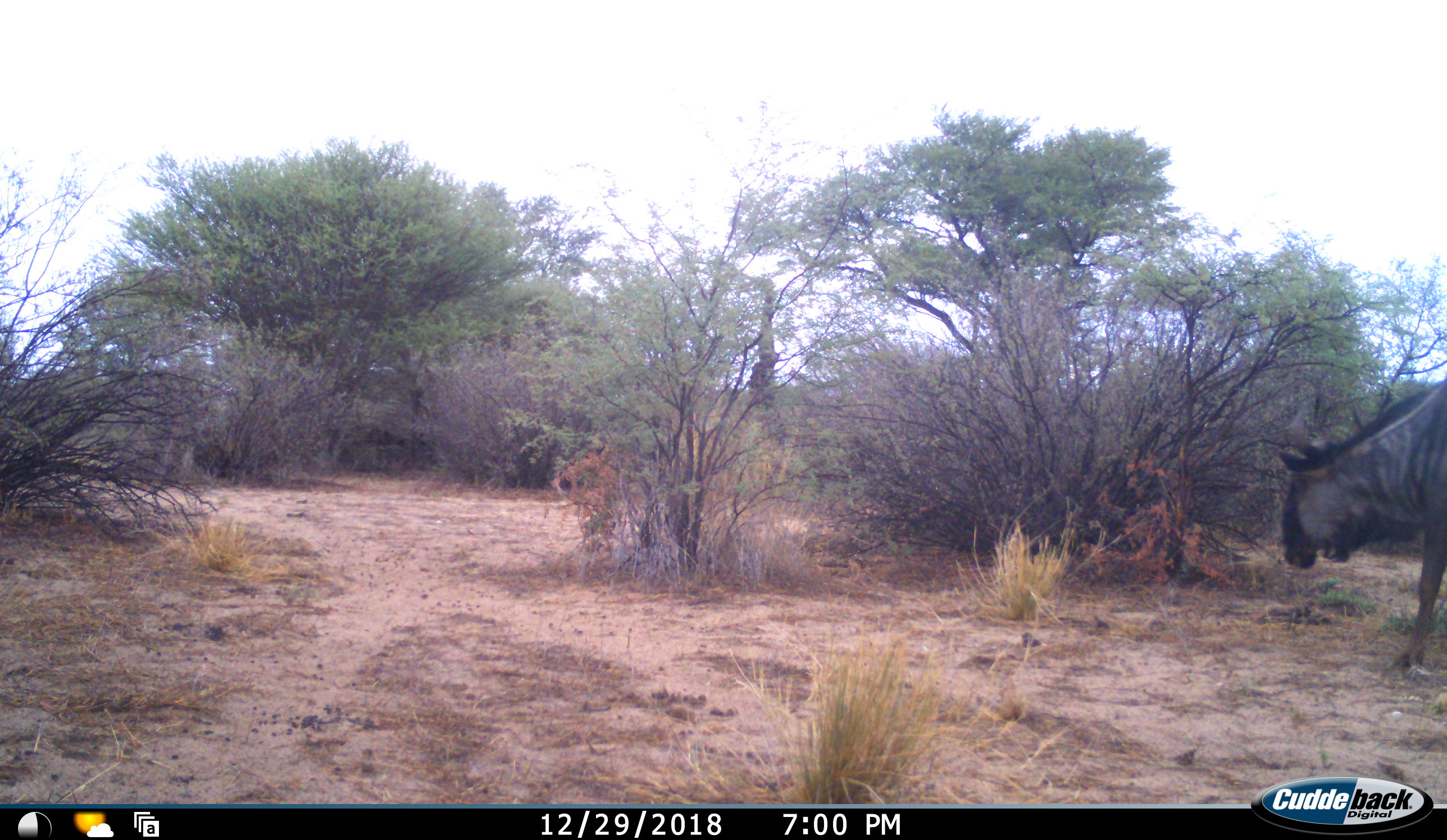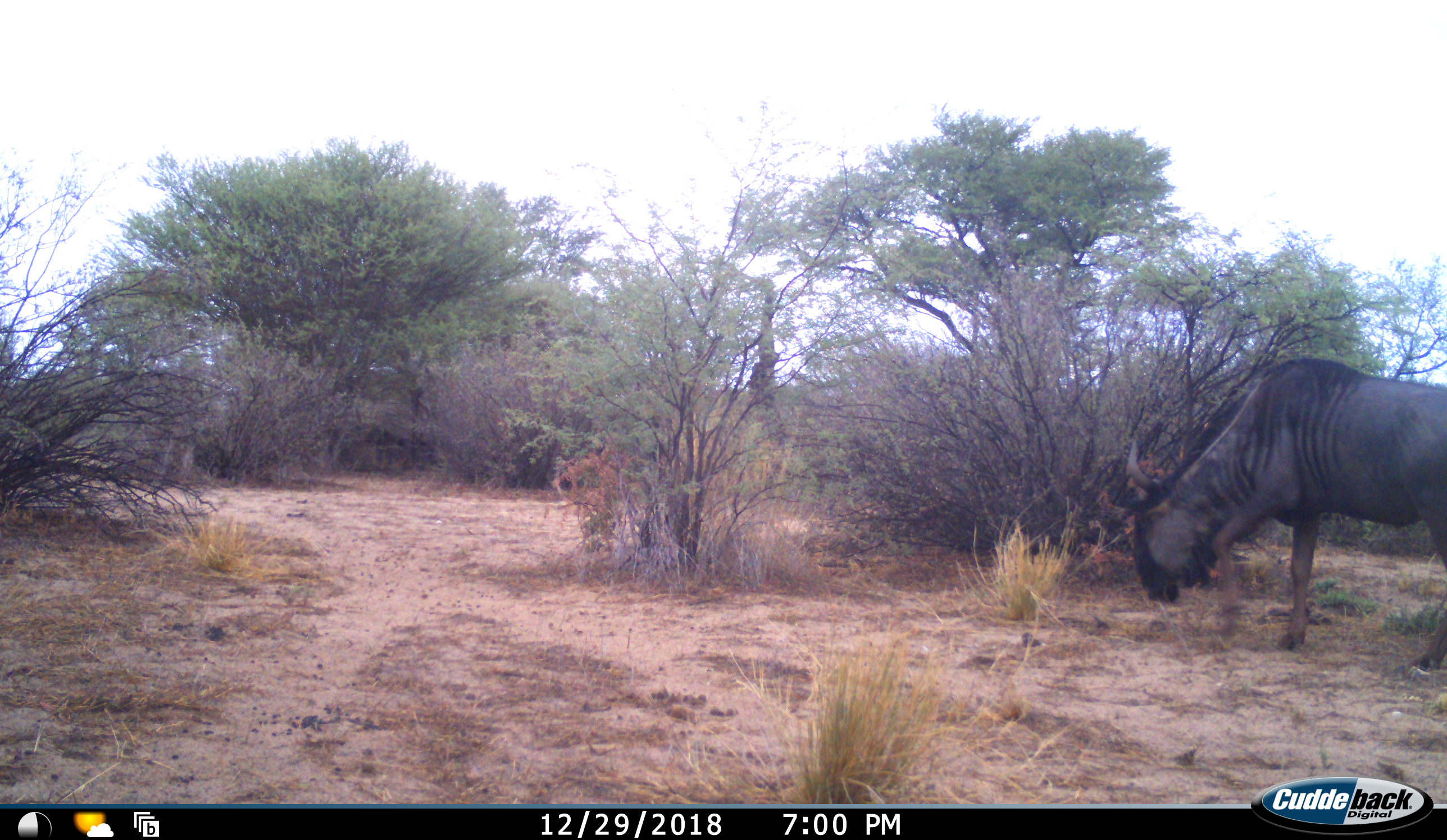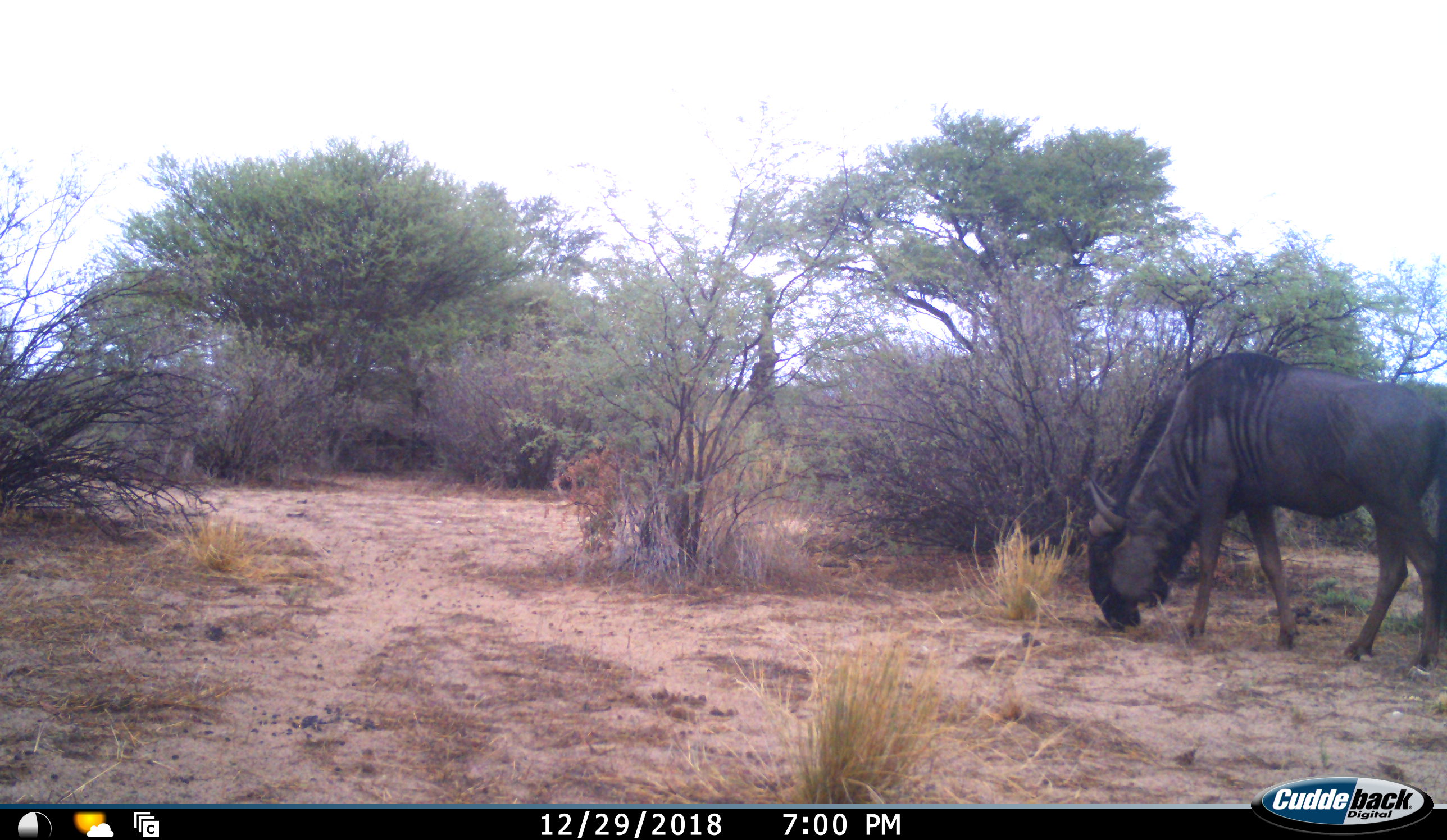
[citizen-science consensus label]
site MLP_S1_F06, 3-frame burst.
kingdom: Animalia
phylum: Chordata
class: Mammalia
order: Artiodactyla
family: Bovidae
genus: Connochaetes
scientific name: Connochaetes taurinus taurinus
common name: blue wildebeest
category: wildebeestblue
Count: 1.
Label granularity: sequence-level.